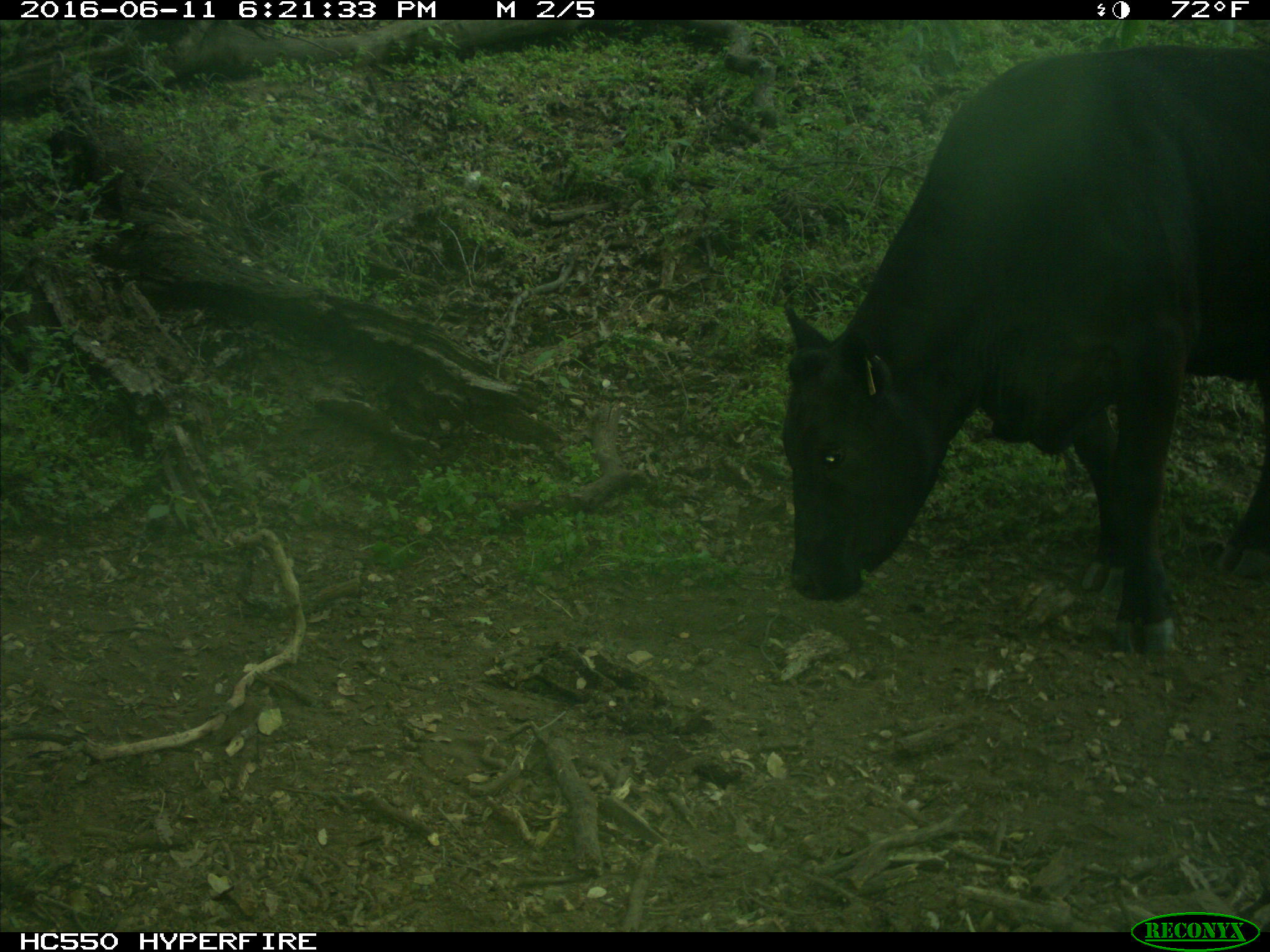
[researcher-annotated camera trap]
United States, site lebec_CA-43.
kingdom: Animalia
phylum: Chordata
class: Mammalia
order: Artiodactyla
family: Bovidae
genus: Bos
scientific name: Bos taurus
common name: domestic cow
Bos taurus (domestic cow).